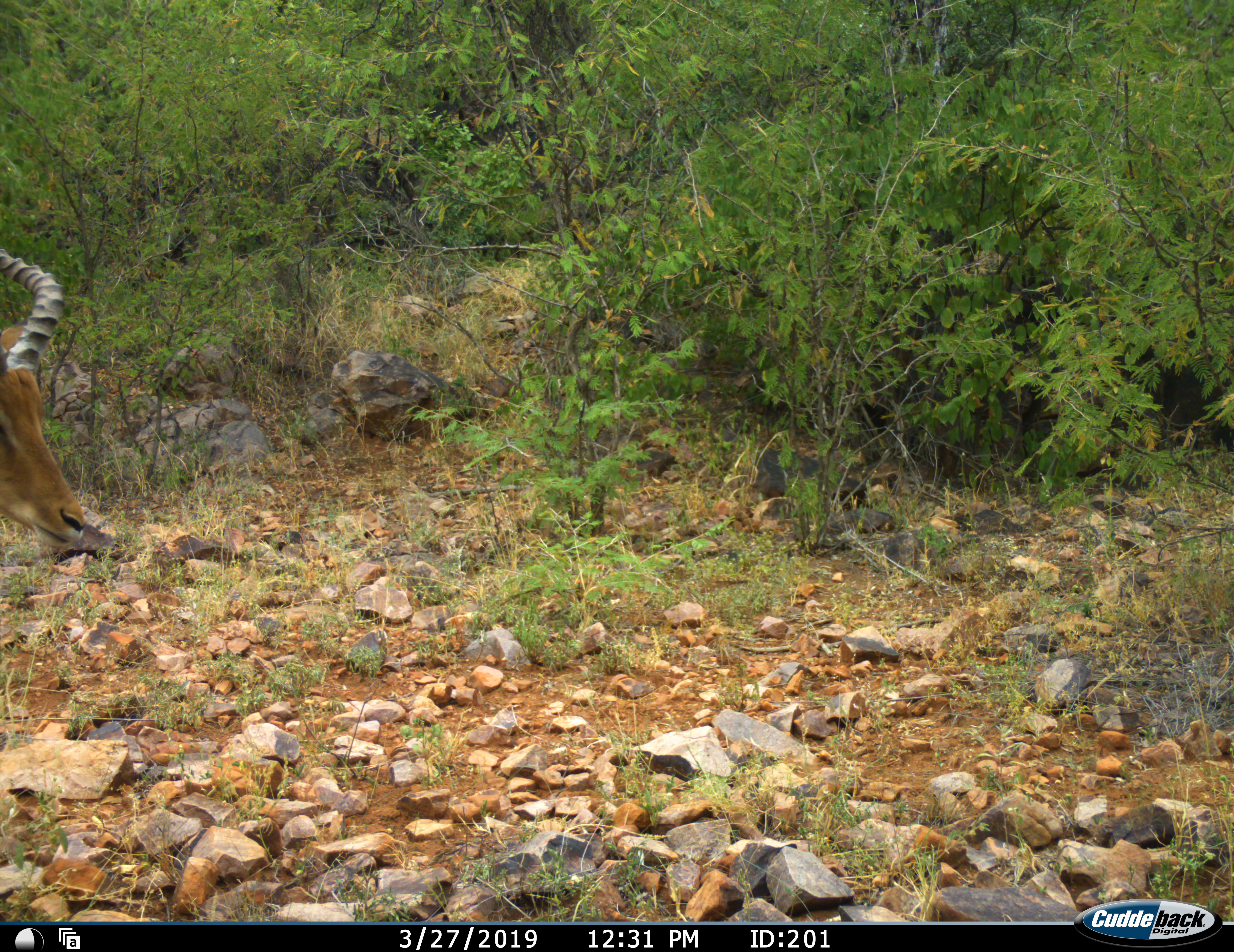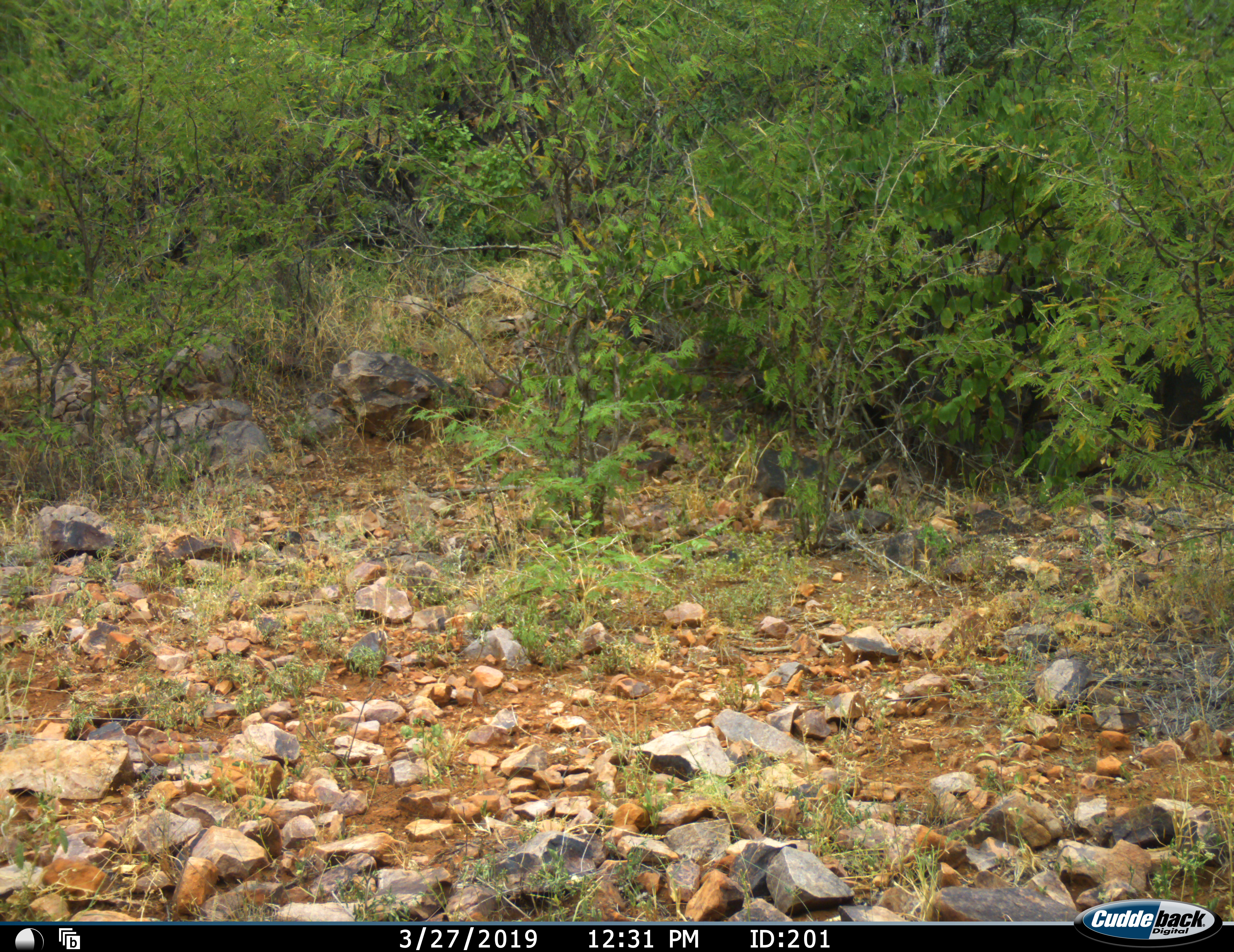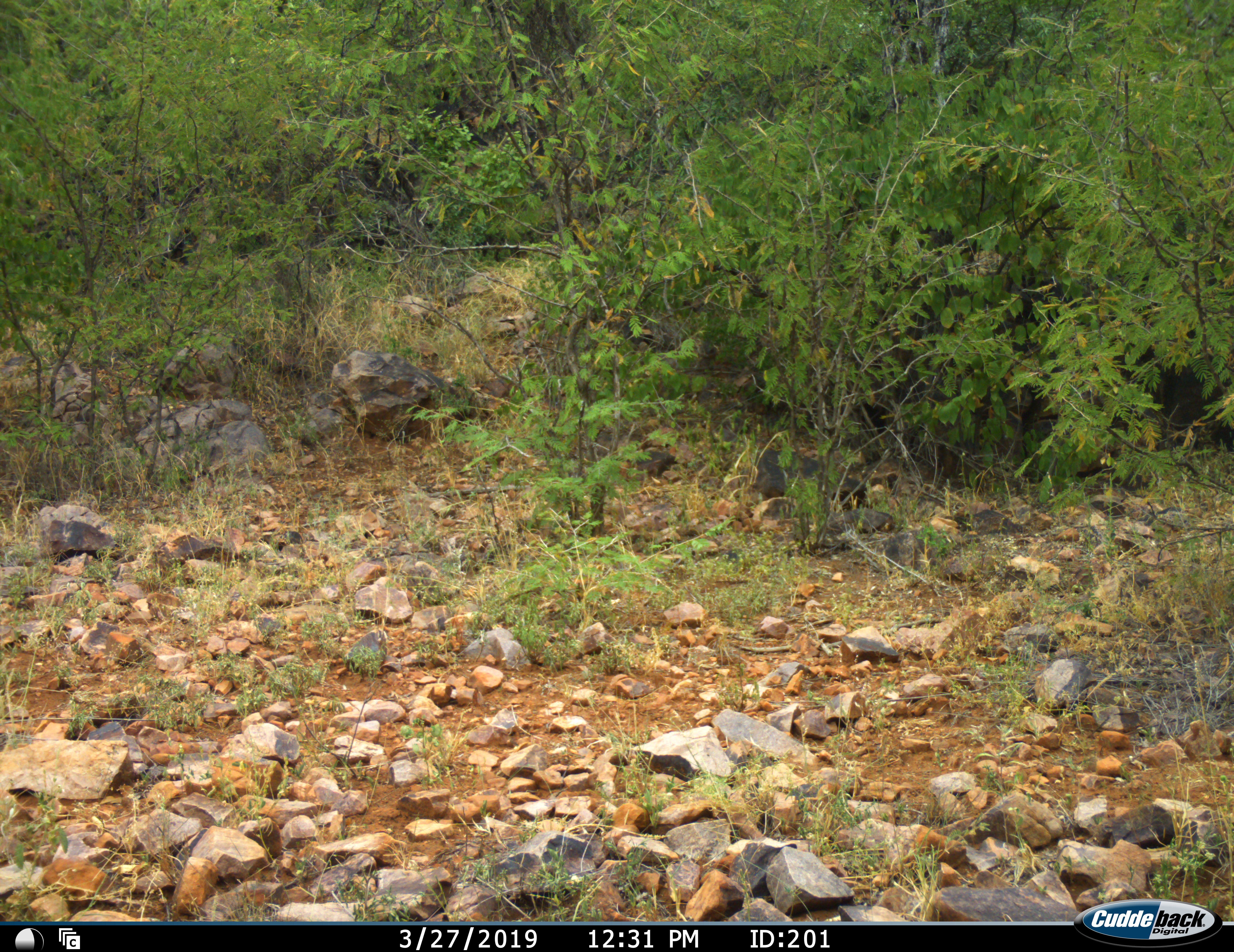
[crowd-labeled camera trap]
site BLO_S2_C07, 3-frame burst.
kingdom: Animalia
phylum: Chordata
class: Mammalia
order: Artiodactyla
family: Bovidae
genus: Aepyceros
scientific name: Aepyceros melampus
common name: impala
Impala (Aepyceros melampus), count 1. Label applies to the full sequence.